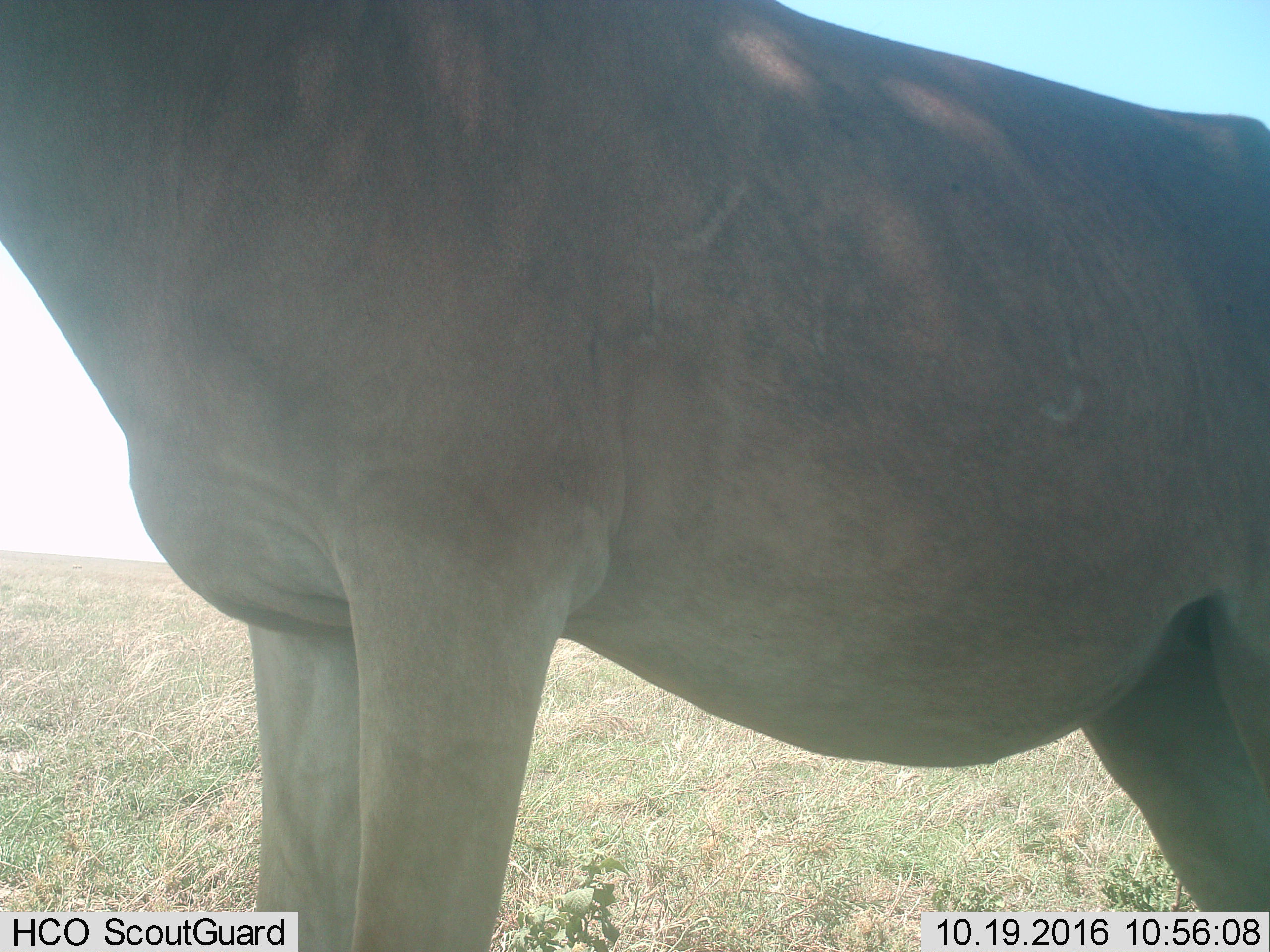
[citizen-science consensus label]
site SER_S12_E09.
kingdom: Animalia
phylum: Chordata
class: Mammalia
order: Artiodactyla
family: Bovidae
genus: Alcelaphus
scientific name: Alcelaphus buselaphus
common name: hartebeest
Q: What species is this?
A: Hartebeest (Alcelaphus buselaphus).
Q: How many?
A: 1.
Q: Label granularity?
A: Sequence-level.